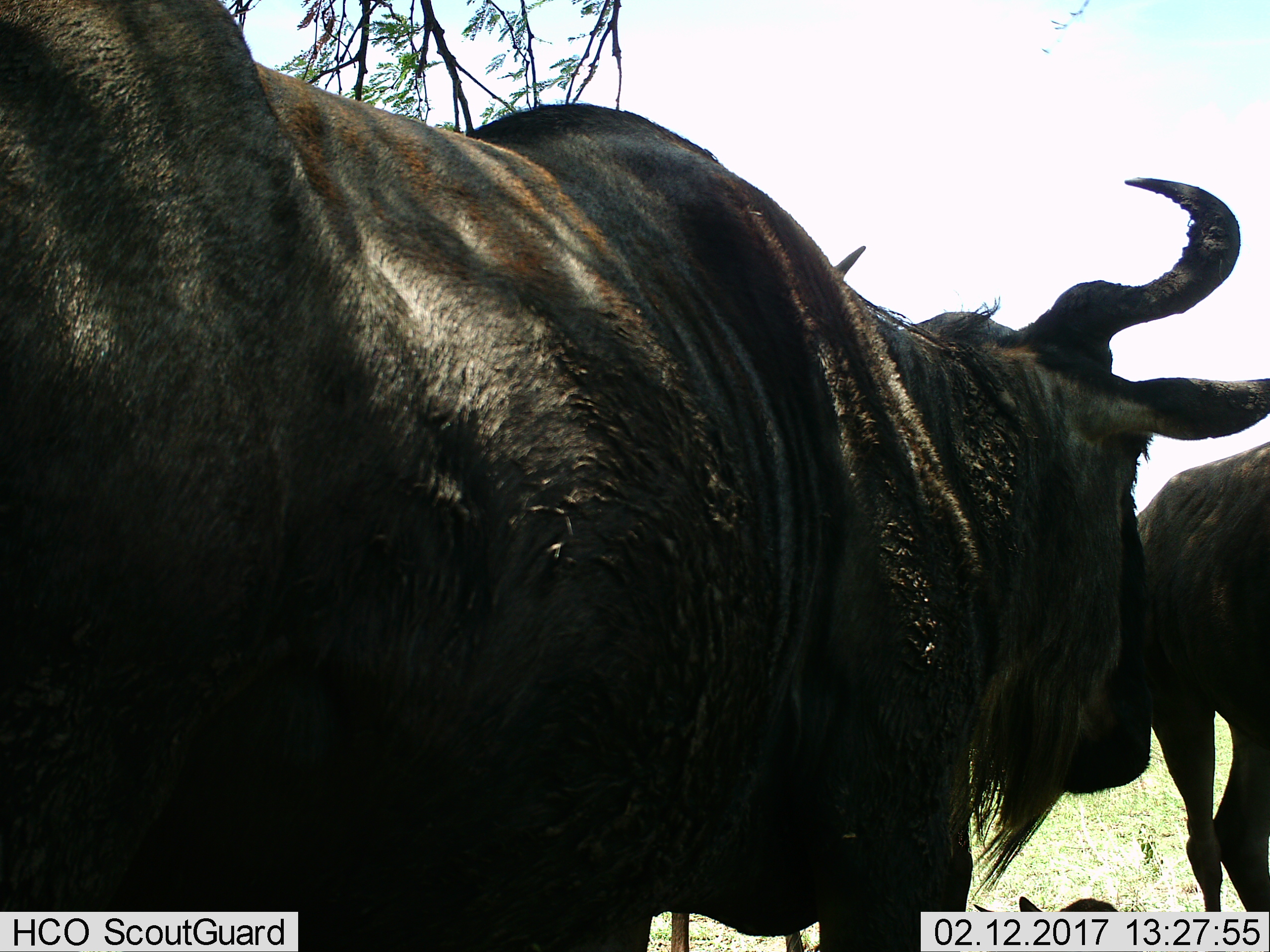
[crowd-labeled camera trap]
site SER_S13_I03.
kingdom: Animalia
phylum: Chordata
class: Mammalia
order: Artiodactyla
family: Bovidae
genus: Connochaetes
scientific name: Connochaetes taurinus taurinus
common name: blue wildebeest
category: wildebeestblue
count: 2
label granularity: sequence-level